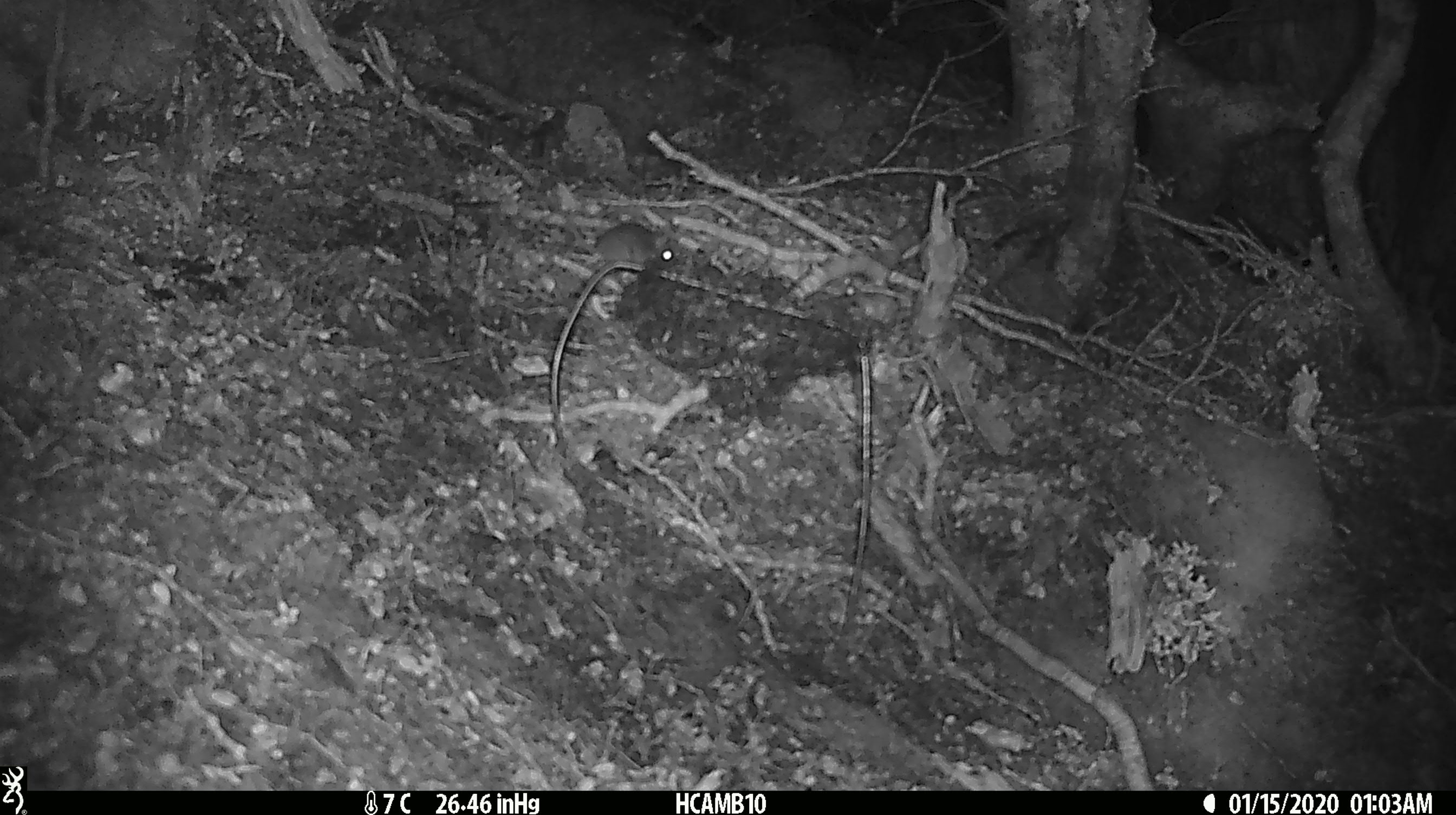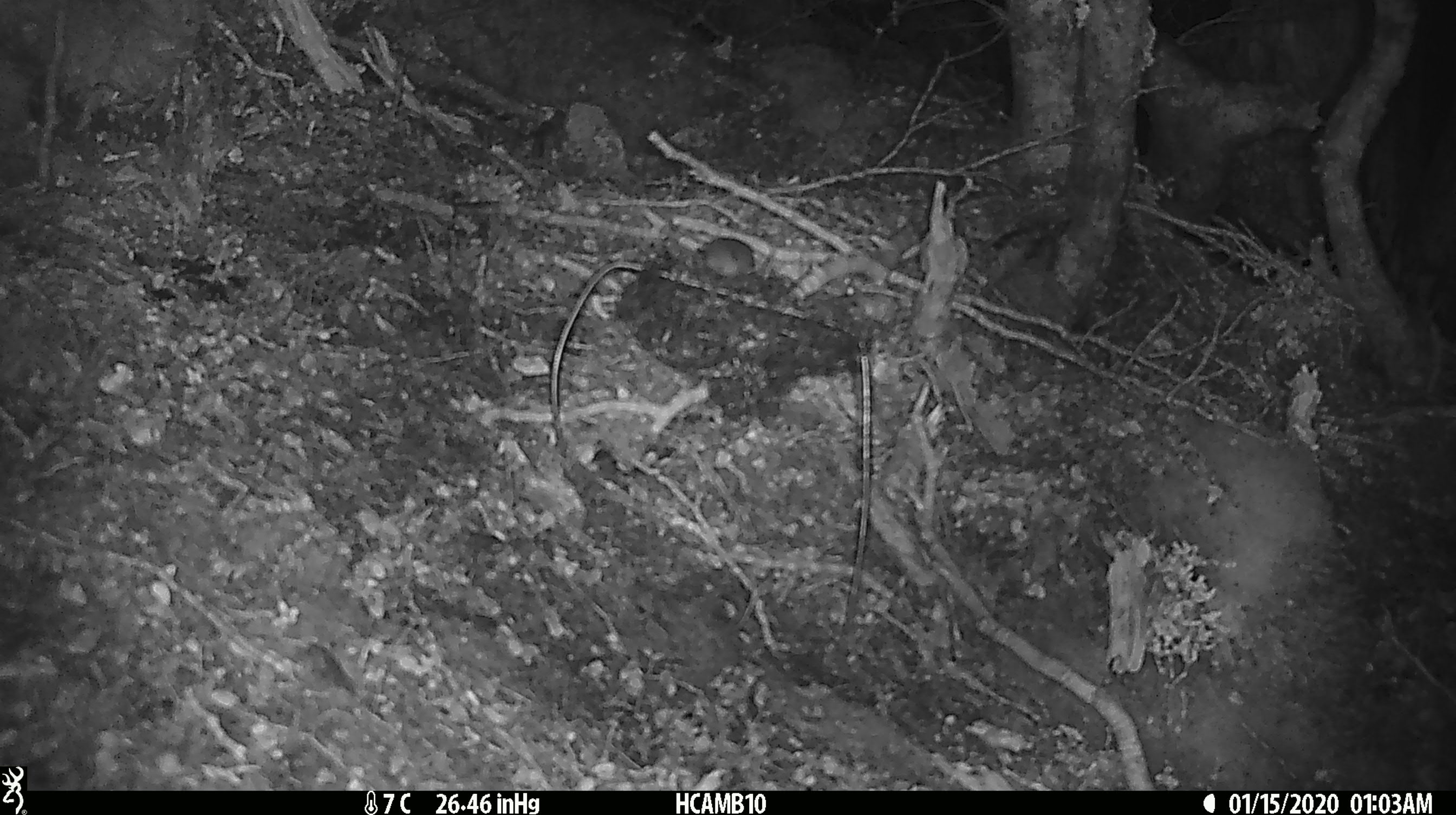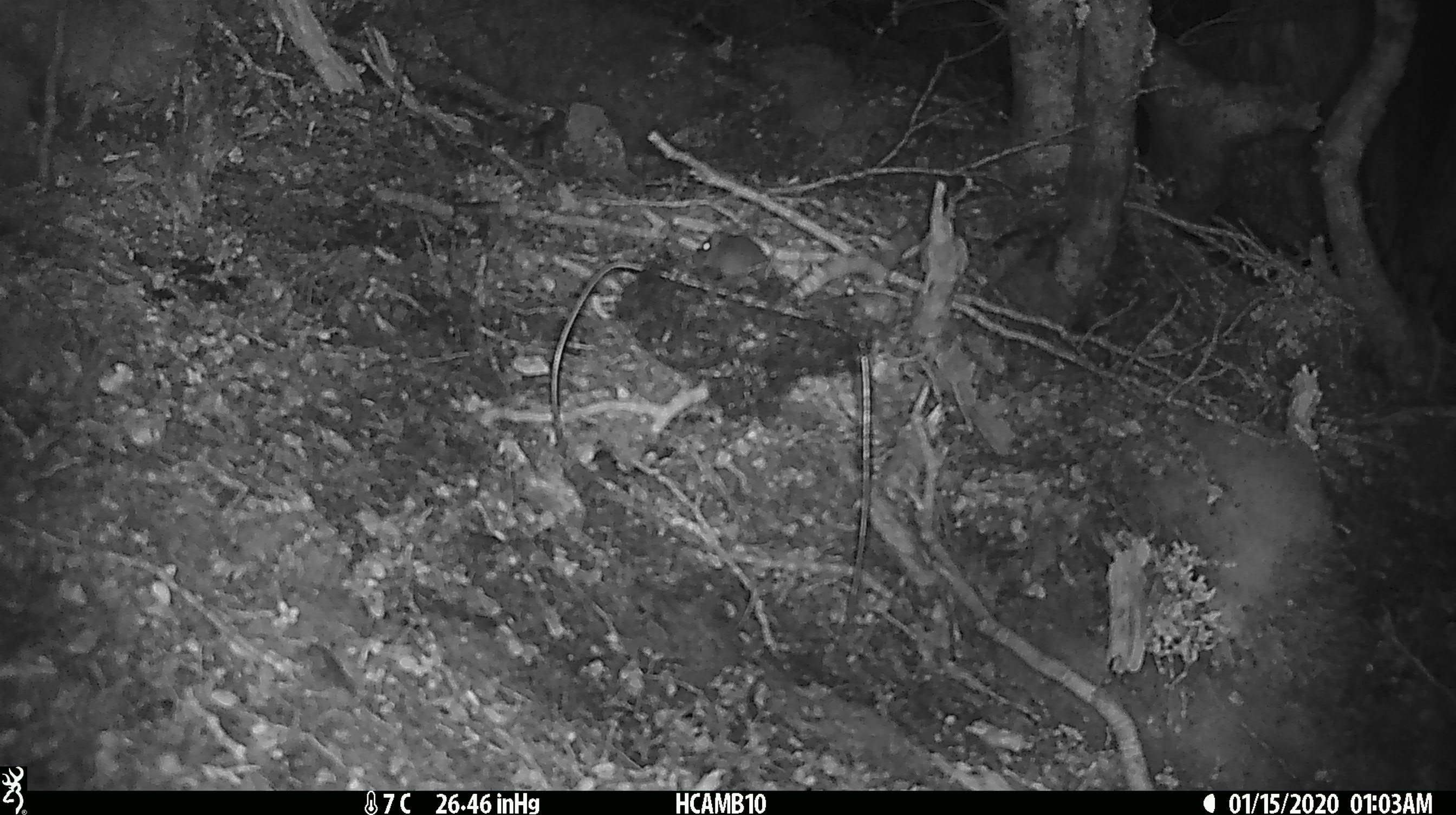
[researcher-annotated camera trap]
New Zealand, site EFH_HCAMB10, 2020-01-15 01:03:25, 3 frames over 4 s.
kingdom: Animalia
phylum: Chordata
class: Mammalia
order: Rodentia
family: Muridae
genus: Mus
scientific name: Mus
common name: mouse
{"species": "mouse (Mus)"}